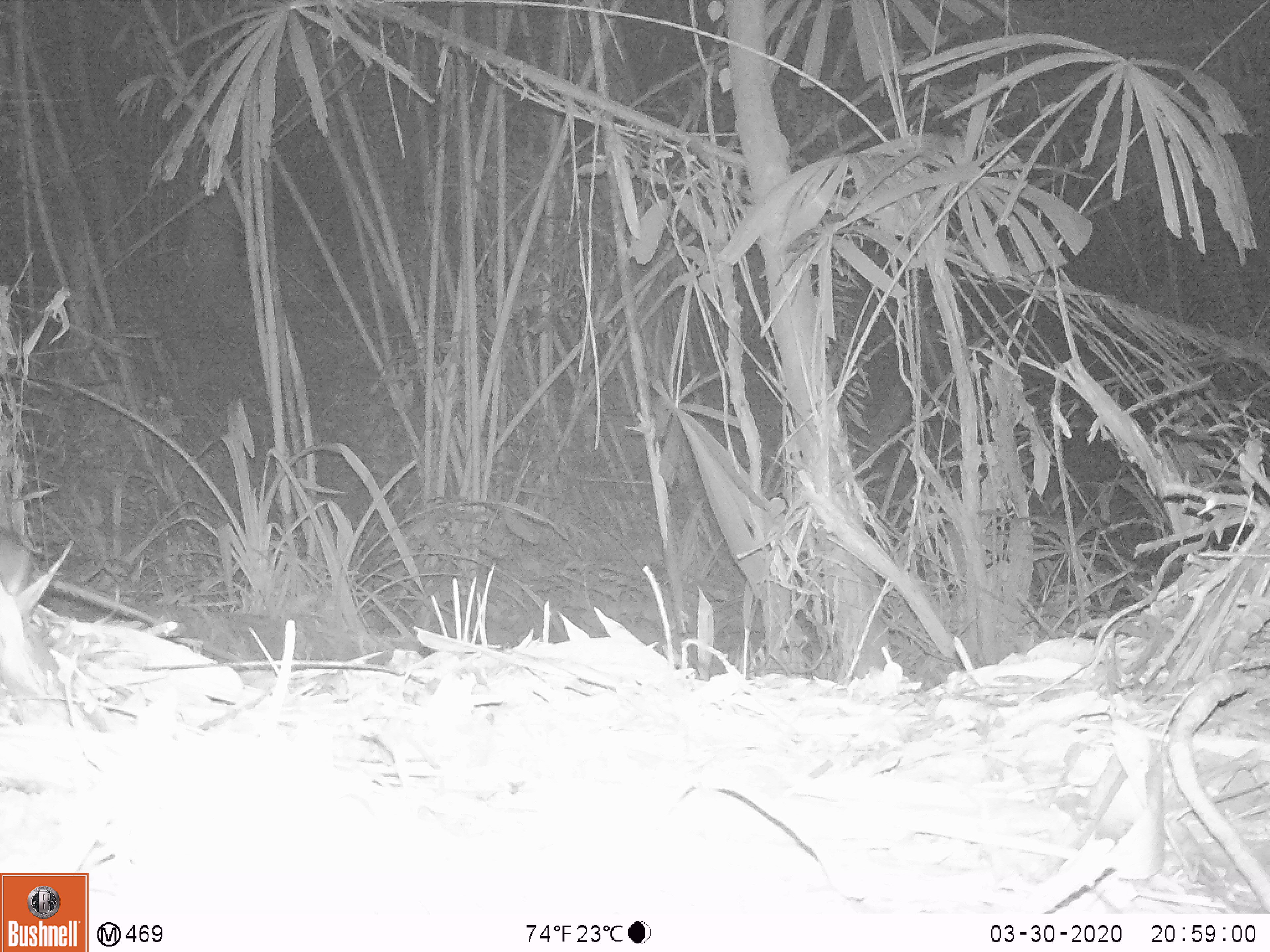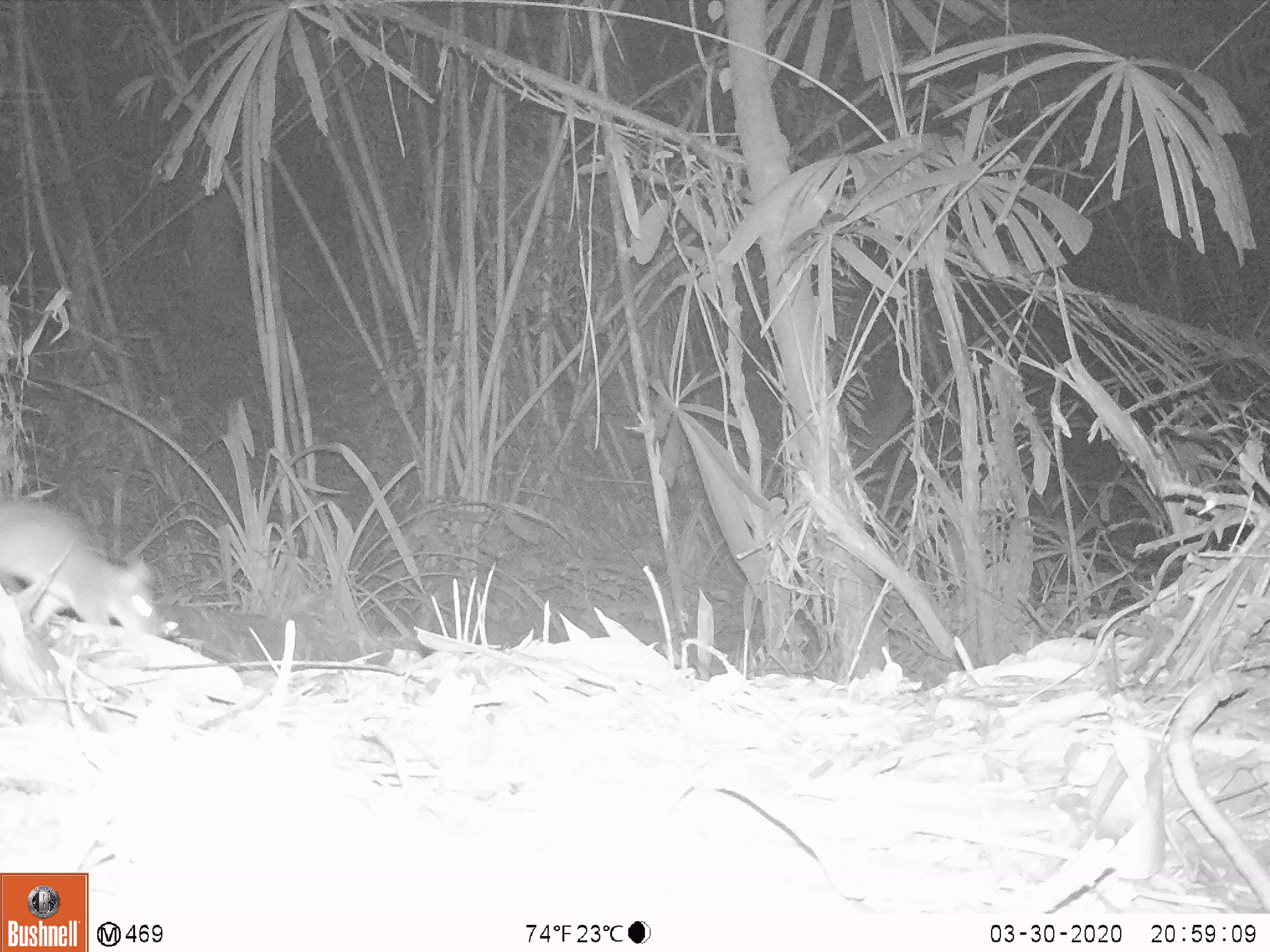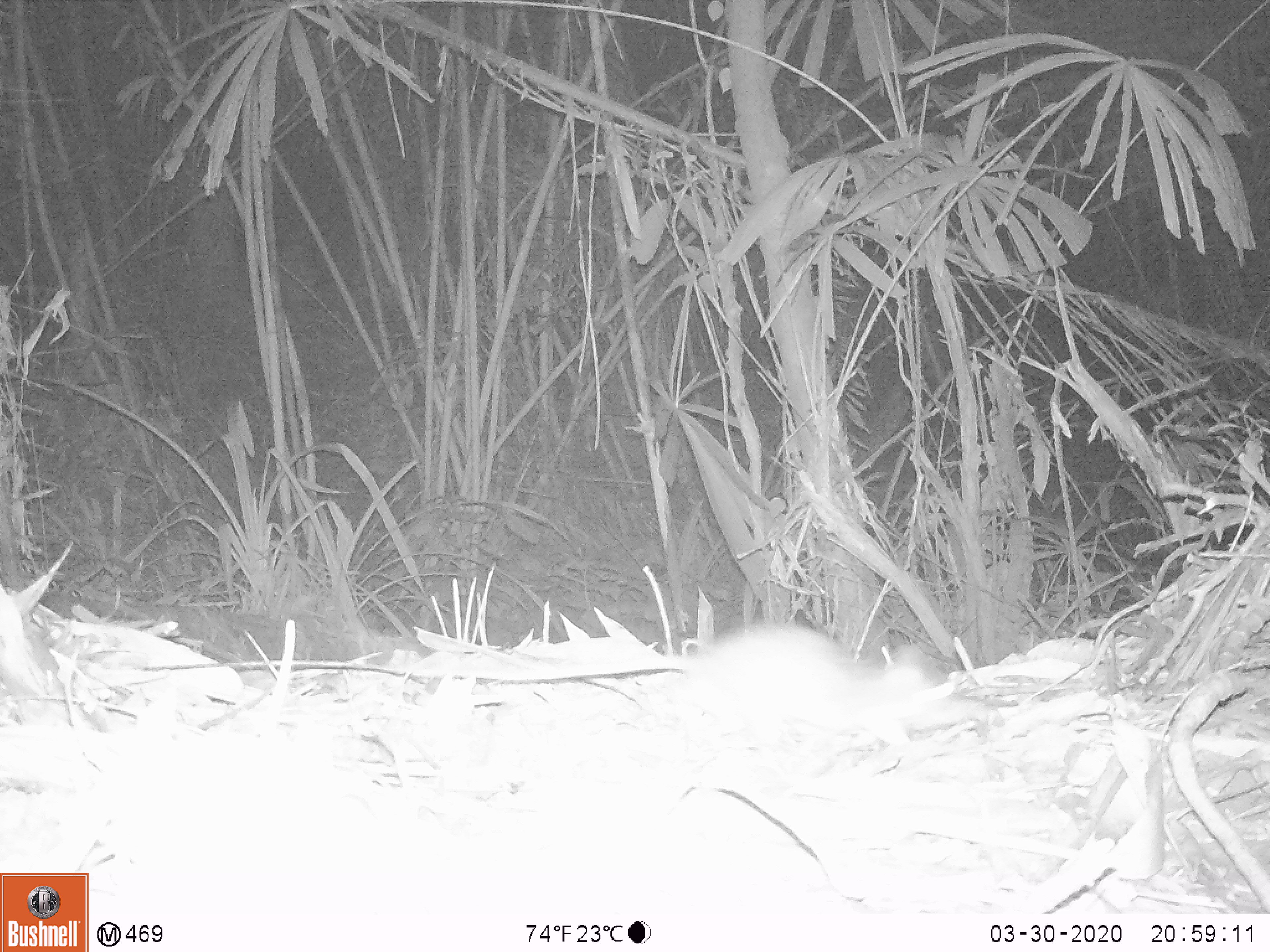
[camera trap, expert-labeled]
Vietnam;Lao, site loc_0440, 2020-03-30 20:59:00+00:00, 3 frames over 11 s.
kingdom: Animalia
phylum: Chordata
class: Mammalia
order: Rodentia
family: Muridae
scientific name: Muridae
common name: old-world mice and rats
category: unidentified murid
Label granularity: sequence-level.